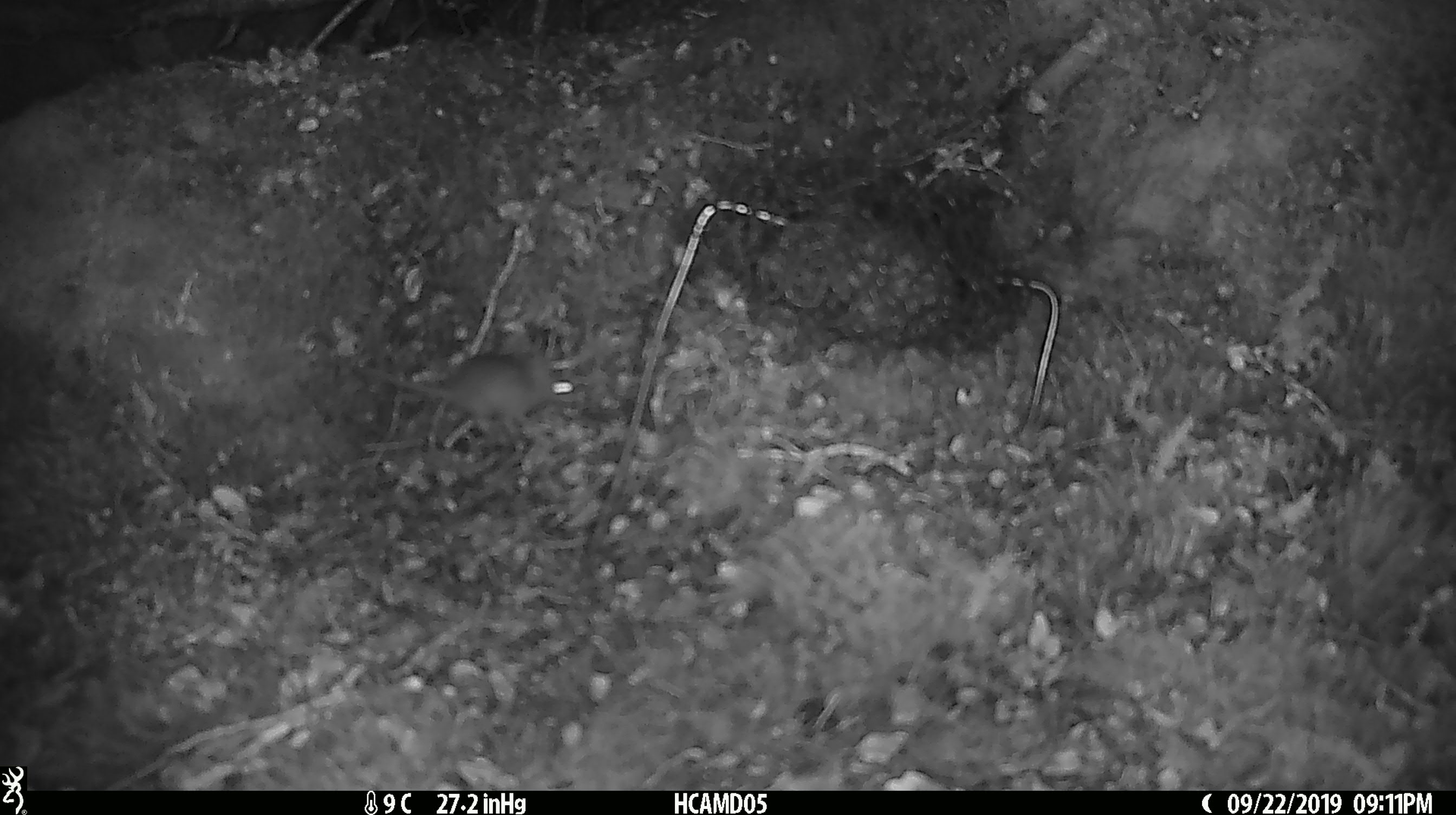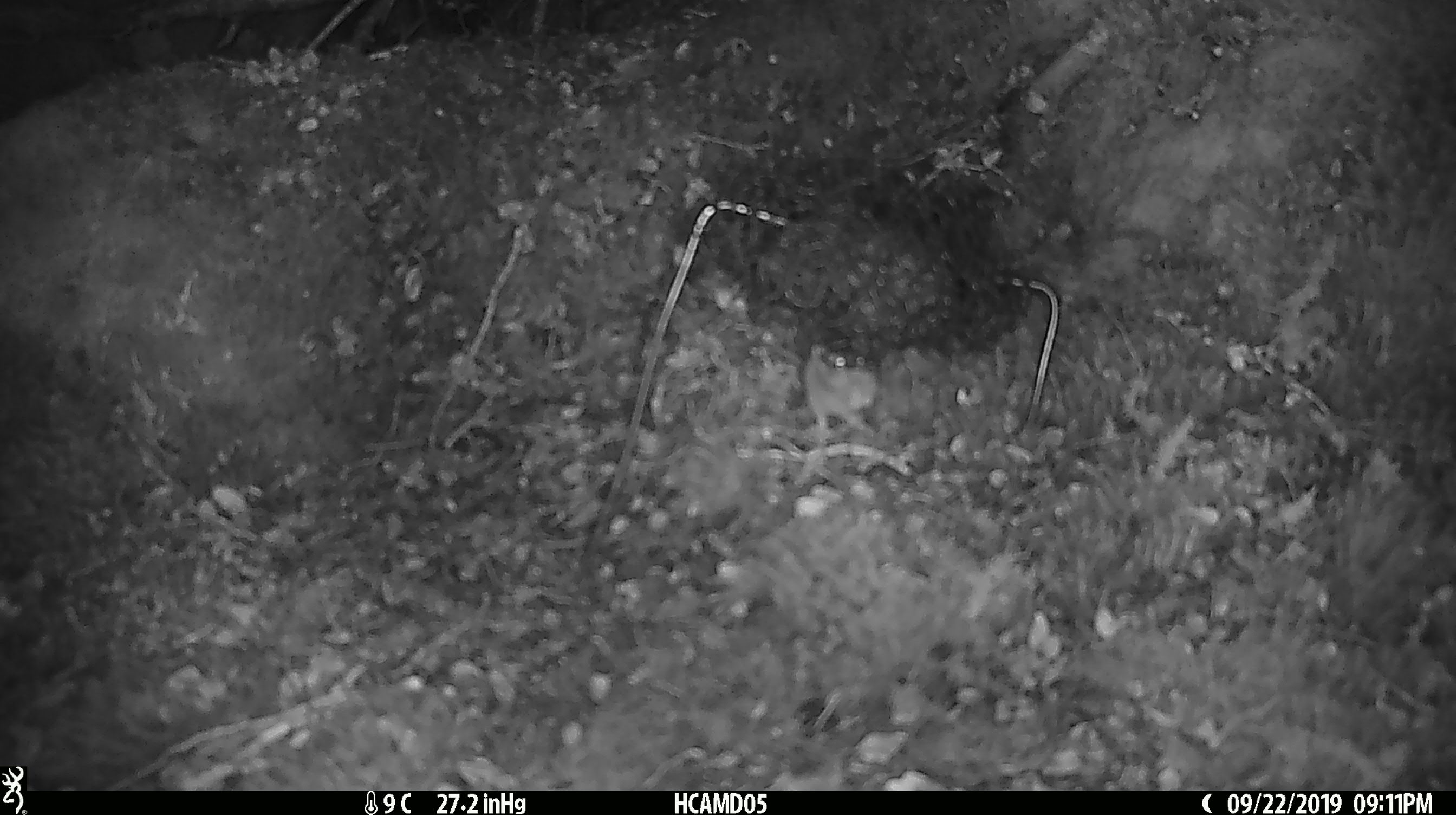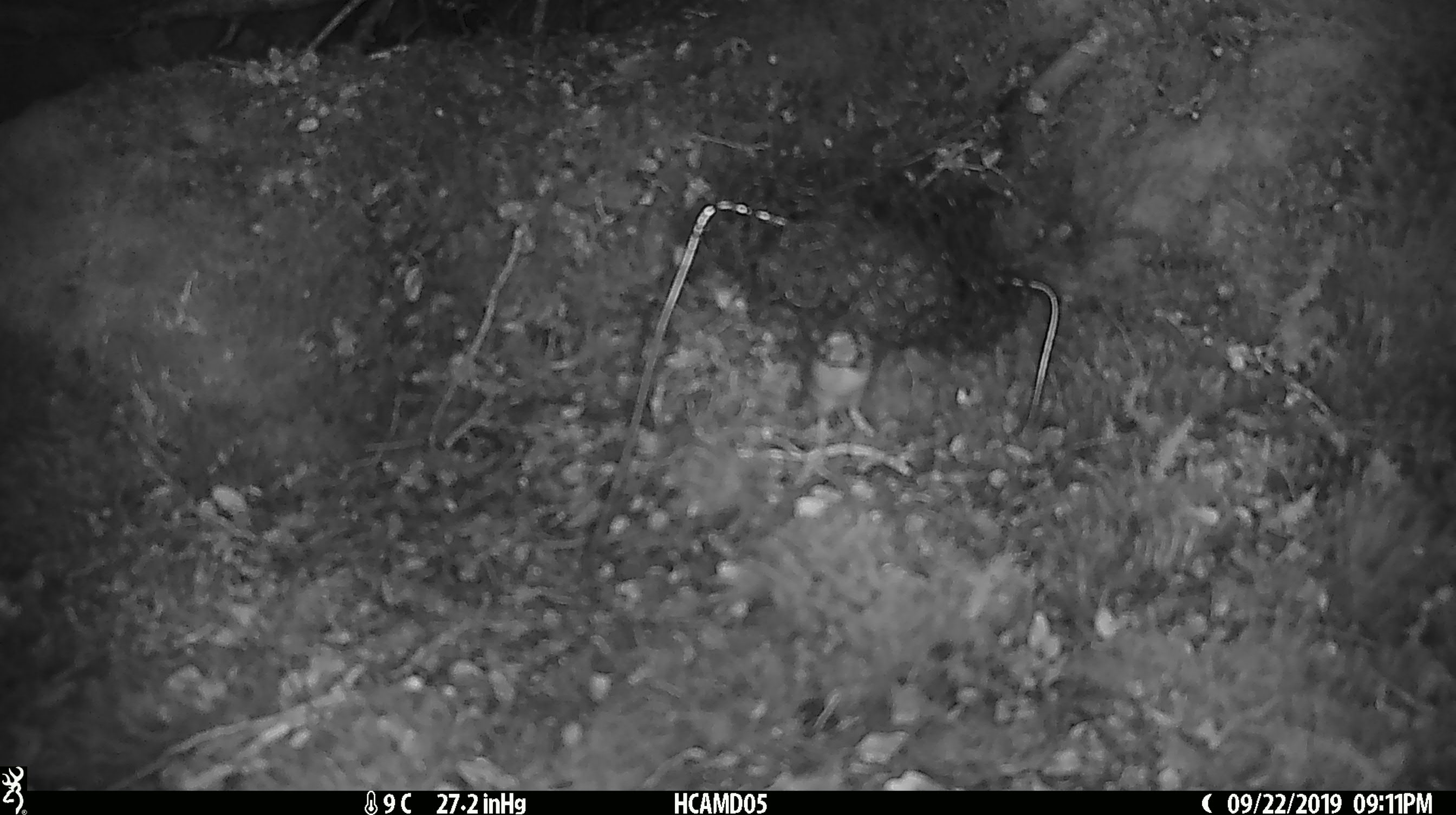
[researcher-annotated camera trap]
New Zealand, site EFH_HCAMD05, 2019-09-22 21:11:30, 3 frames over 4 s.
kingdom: Animalia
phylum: Chordata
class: Mammalia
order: Rodentia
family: Muridae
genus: Mus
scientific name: Mus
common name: mouse